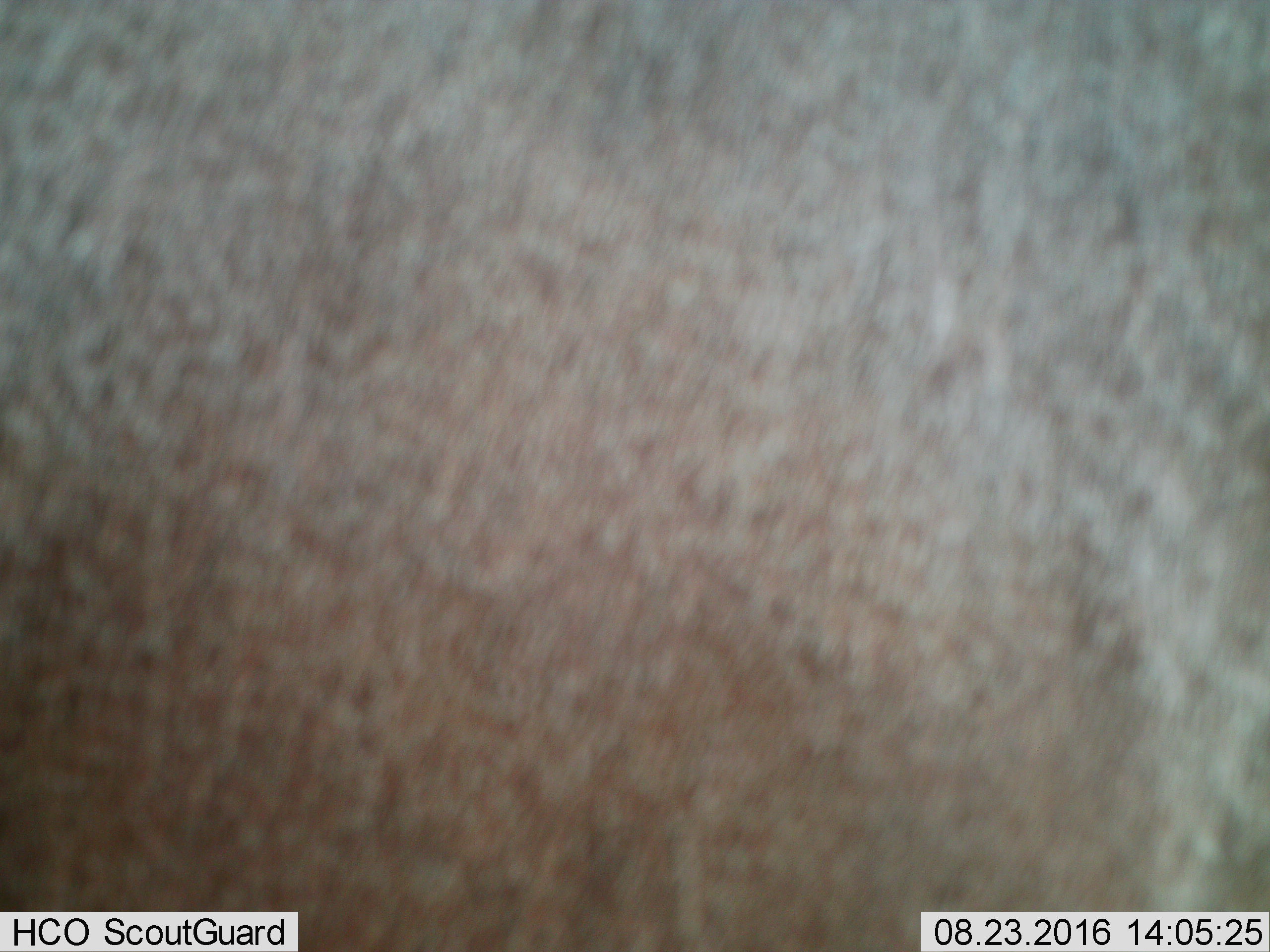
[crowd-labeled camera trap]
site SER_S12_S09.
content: unidentified animal